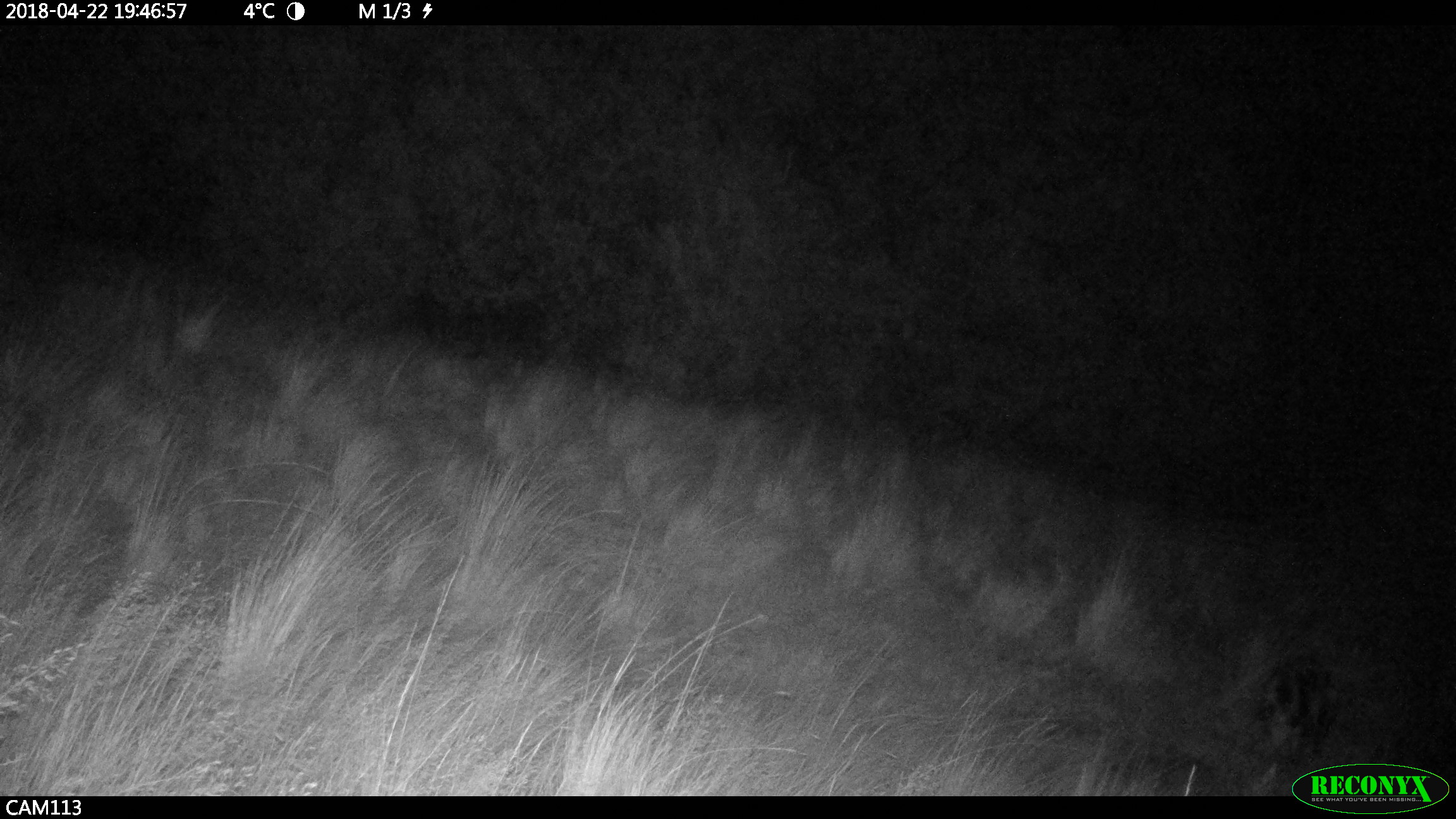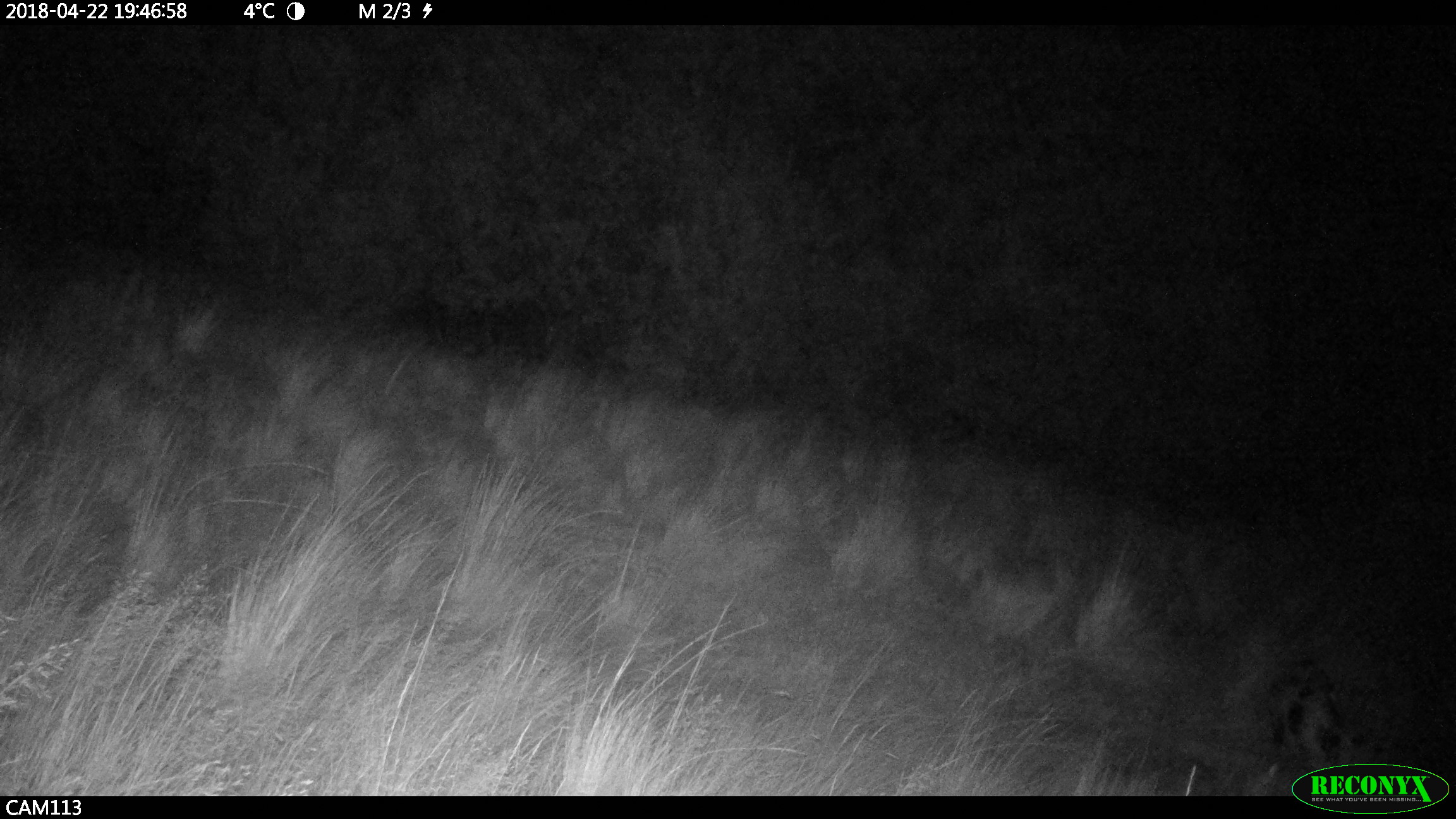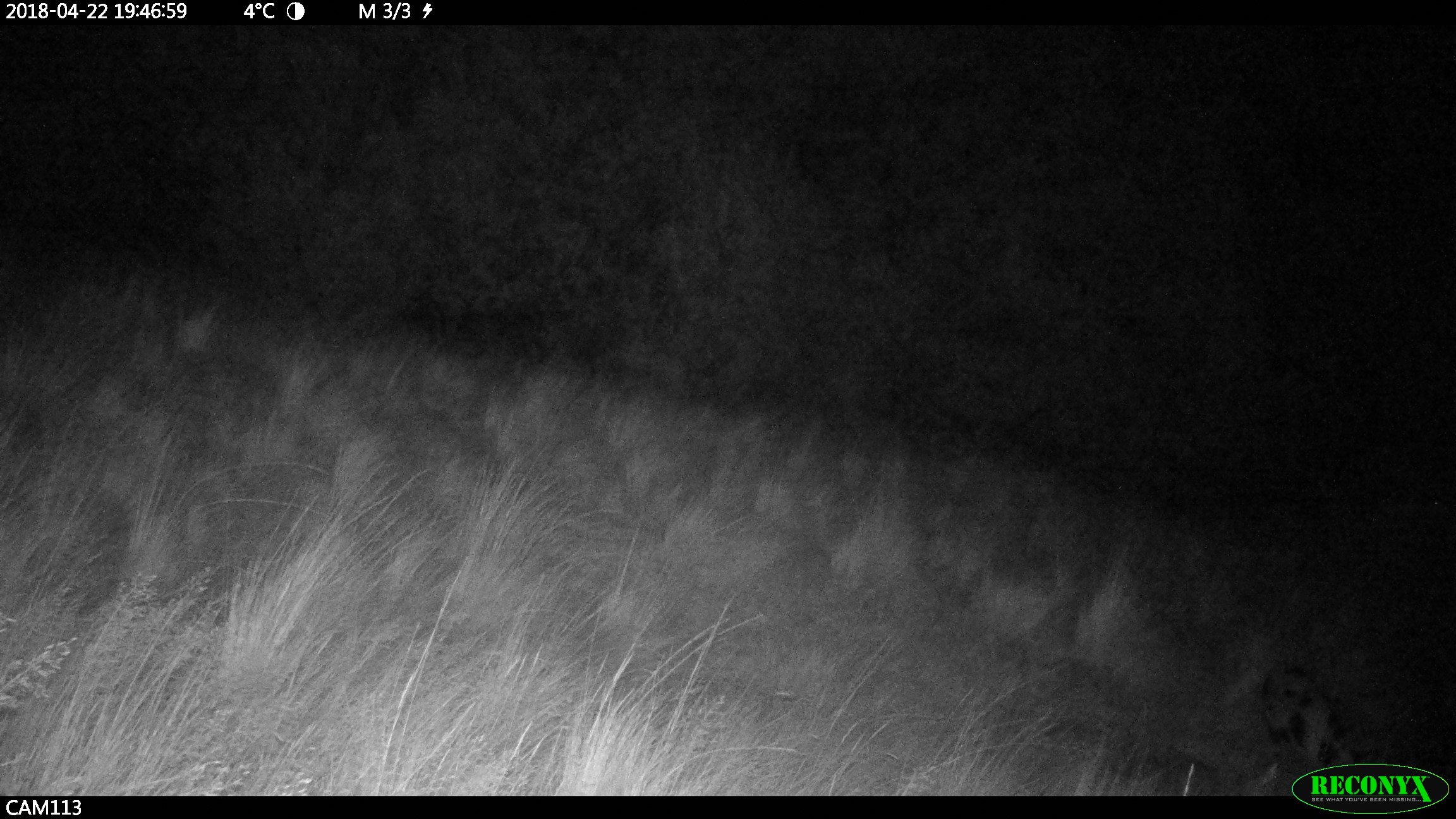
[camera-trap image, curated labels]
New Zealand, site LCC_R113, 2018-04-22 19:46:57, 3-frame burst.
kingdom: Animalia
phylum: Chordata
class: Mammalia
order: Artiodactyla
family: Suidae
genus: Sus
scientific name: Sus scrofa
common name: pig